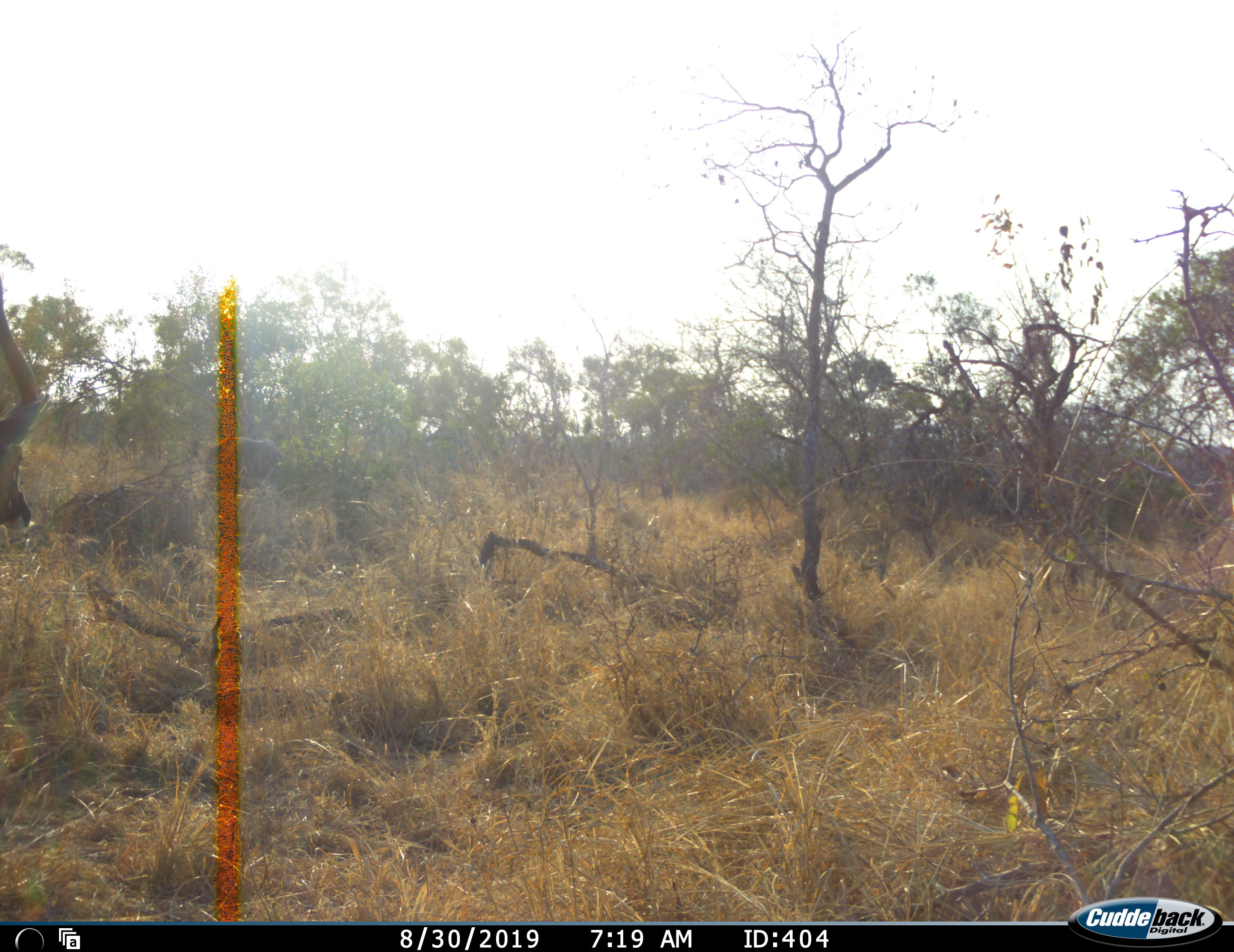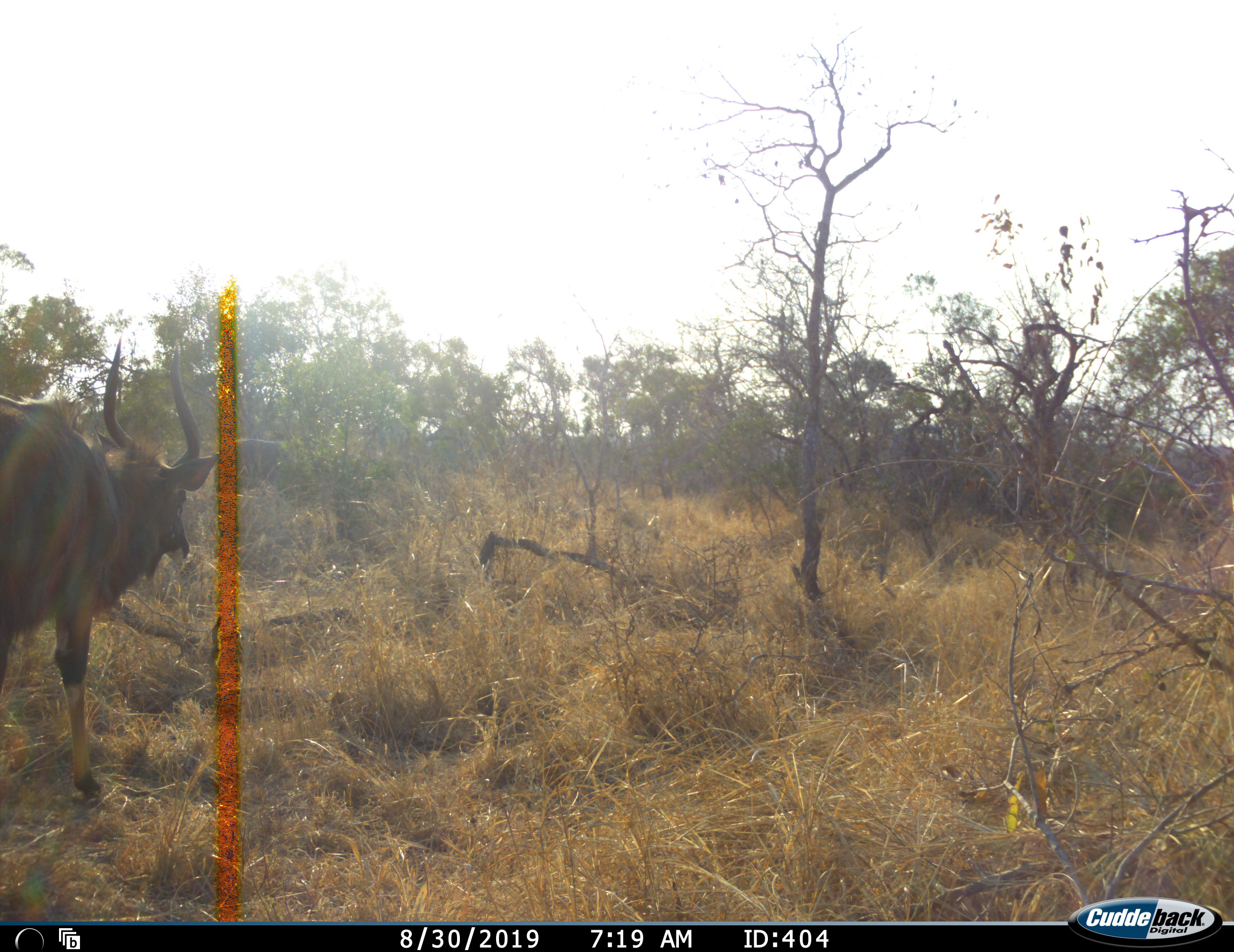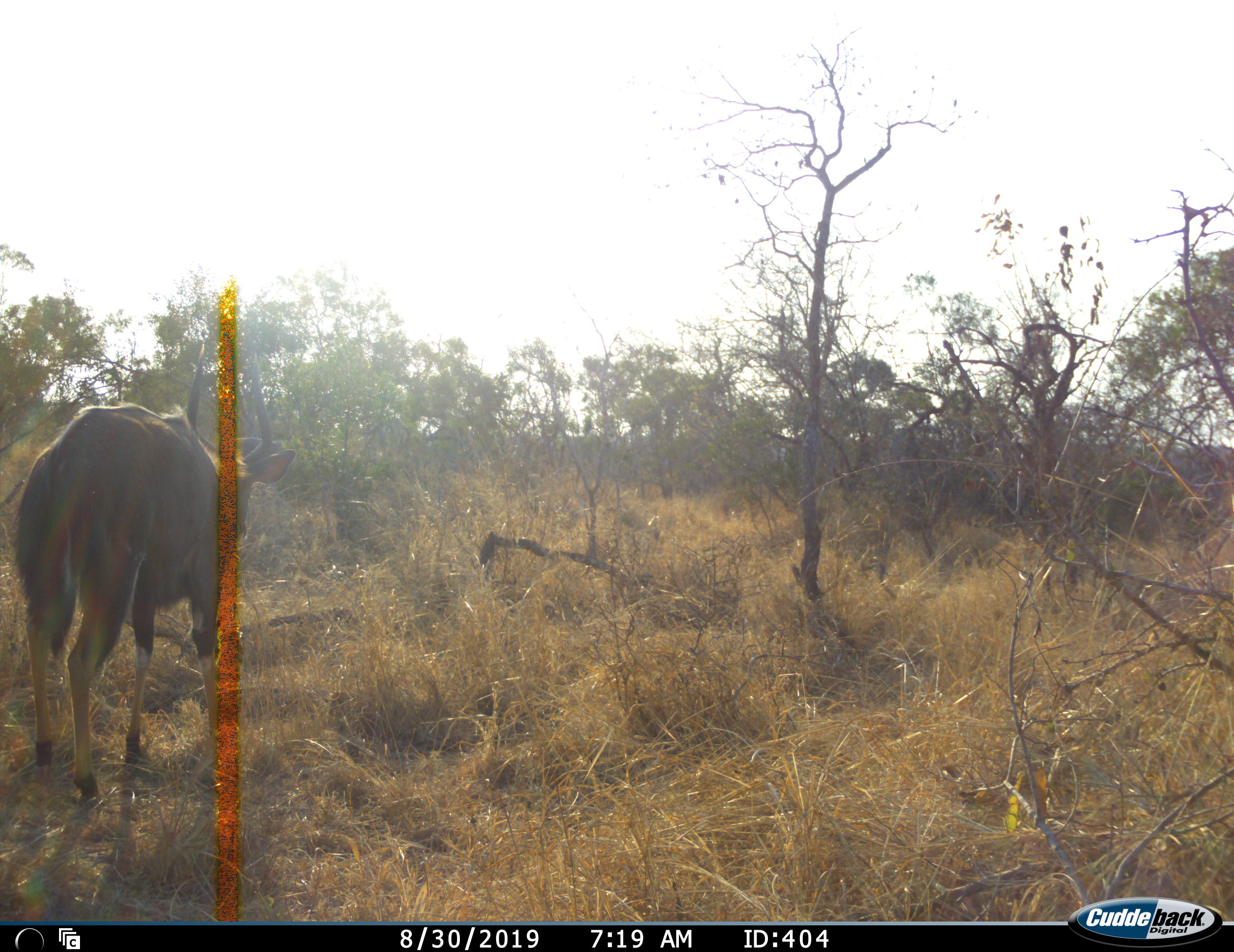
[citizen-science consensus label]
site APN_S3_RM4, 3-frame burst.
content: unidentified animal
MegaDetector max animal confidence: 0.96